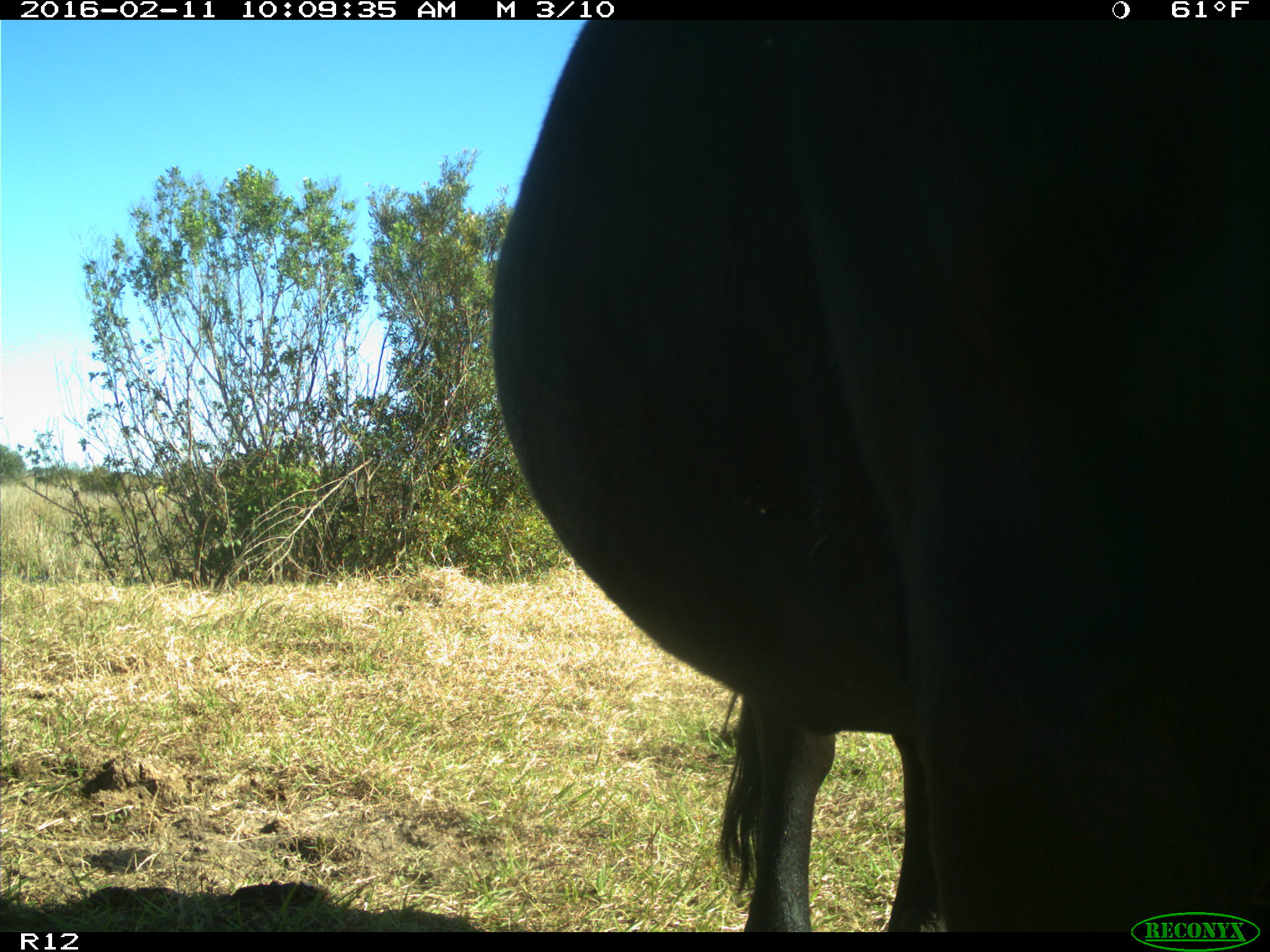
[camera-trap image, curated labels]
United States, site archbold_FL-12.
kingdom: Animalia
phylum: Chordata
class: Mammalia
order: Artiodactyla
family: Bovidae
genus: Bos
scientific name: Bos taurus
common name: domestic cow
Bos taurus (domestic cow).